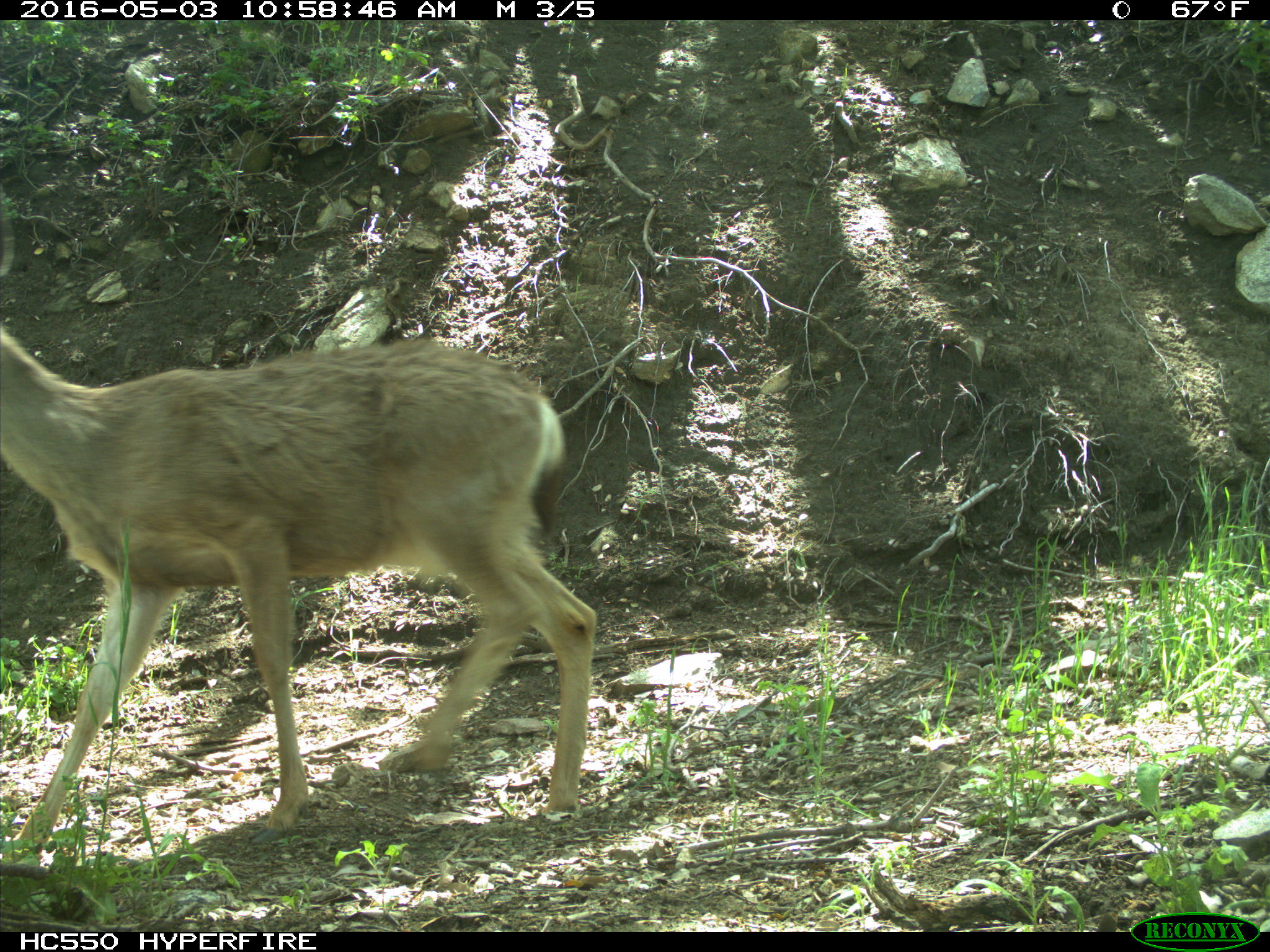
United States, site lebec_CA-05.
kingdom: Animalia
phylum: Chordata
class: Mammalia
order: Artiodactyla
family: Cervidae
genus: Odocoileus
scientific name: Odocoileus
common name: deer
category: unidentified deer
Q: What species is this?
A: Unidentified deer (deer) (Odocoileus).